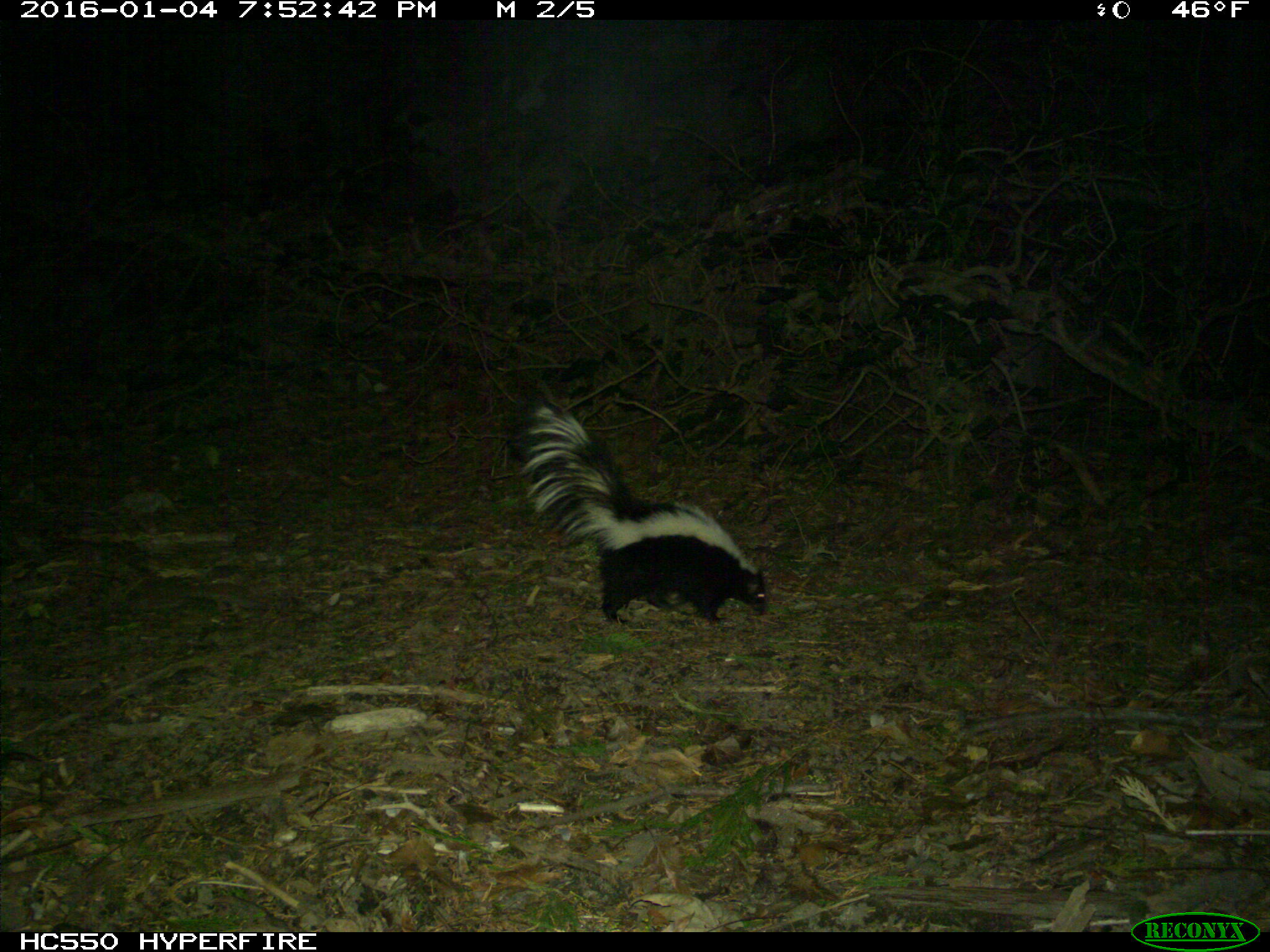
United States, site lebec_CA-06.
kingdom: Animalia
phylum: Chordata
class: Mammalia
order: Carnivora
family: Mephitidae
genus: Mephitis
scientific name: Mephitis mephitis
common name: striped skunk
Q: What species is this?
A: Mephitis mephitis (striped skunk).